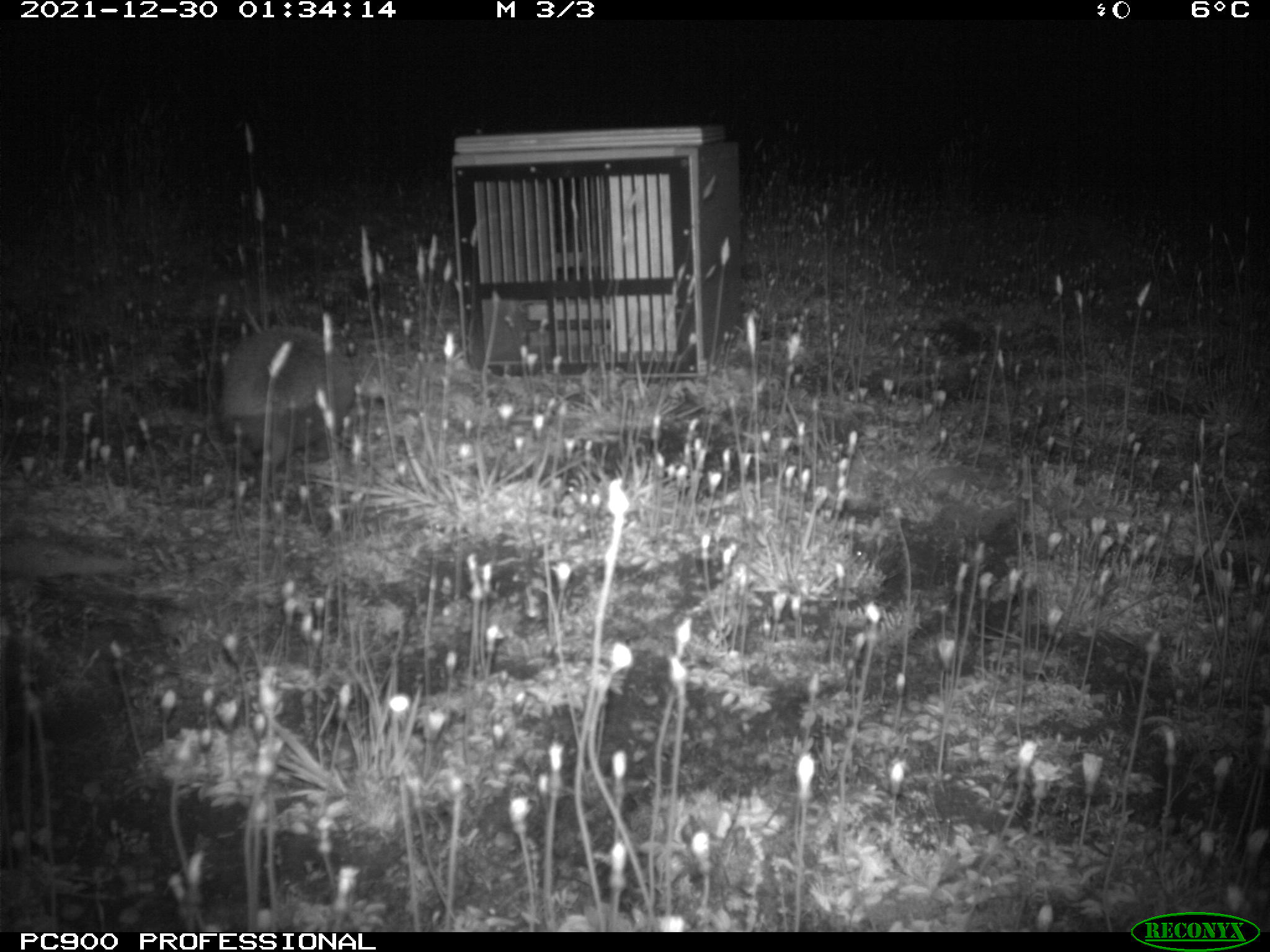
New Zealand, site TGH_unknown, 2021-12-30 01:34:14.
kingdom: Animalia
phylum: Chordata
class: Mammalia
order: Eulipotyphla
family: Erinaceidae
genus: Erinaceus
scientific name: Erinaceus europaeus europaeus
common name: european hedgehog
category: hedgehog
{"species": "hedgehog (european hedgehog) (Erinaceus europaeus europaeus)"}